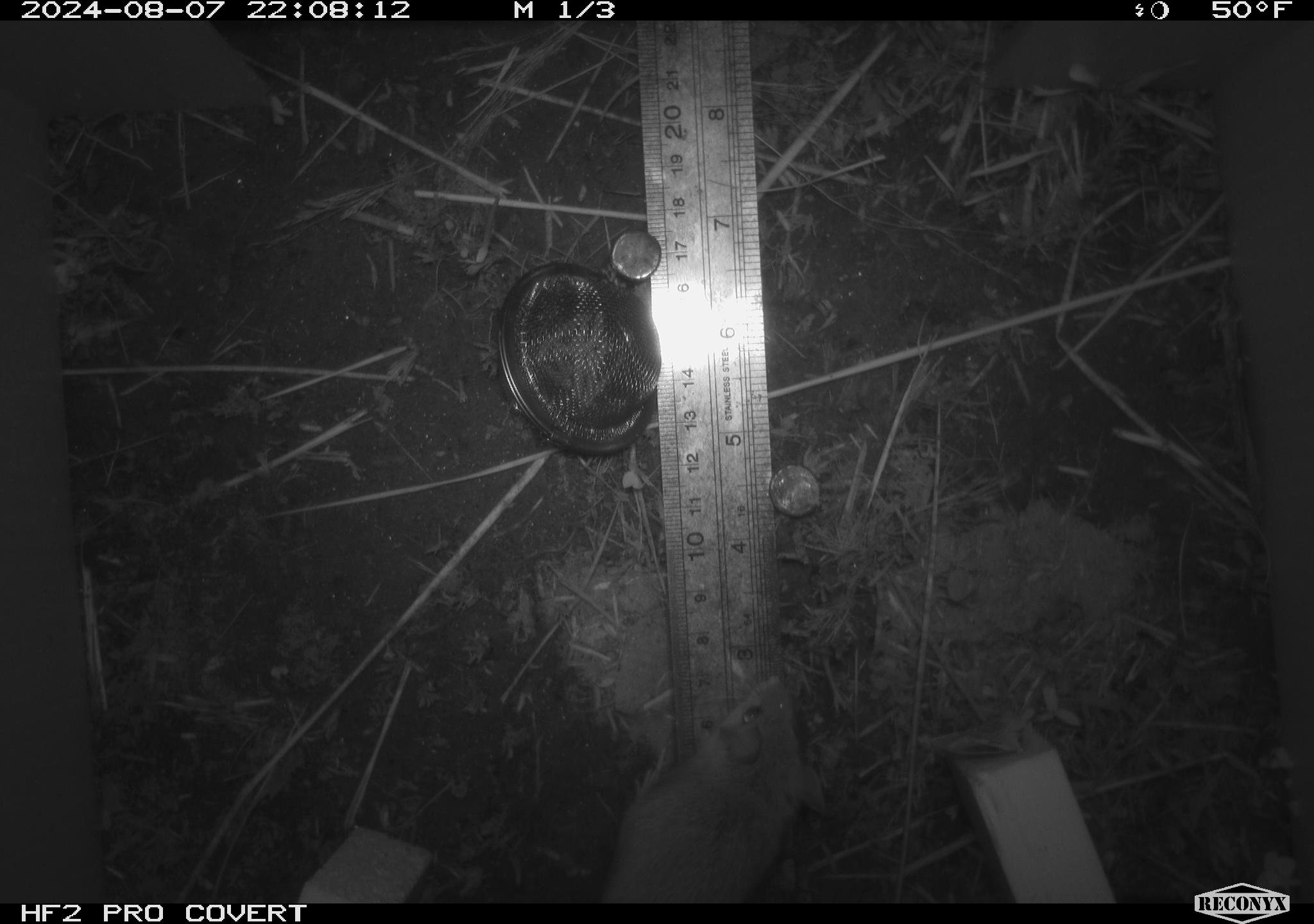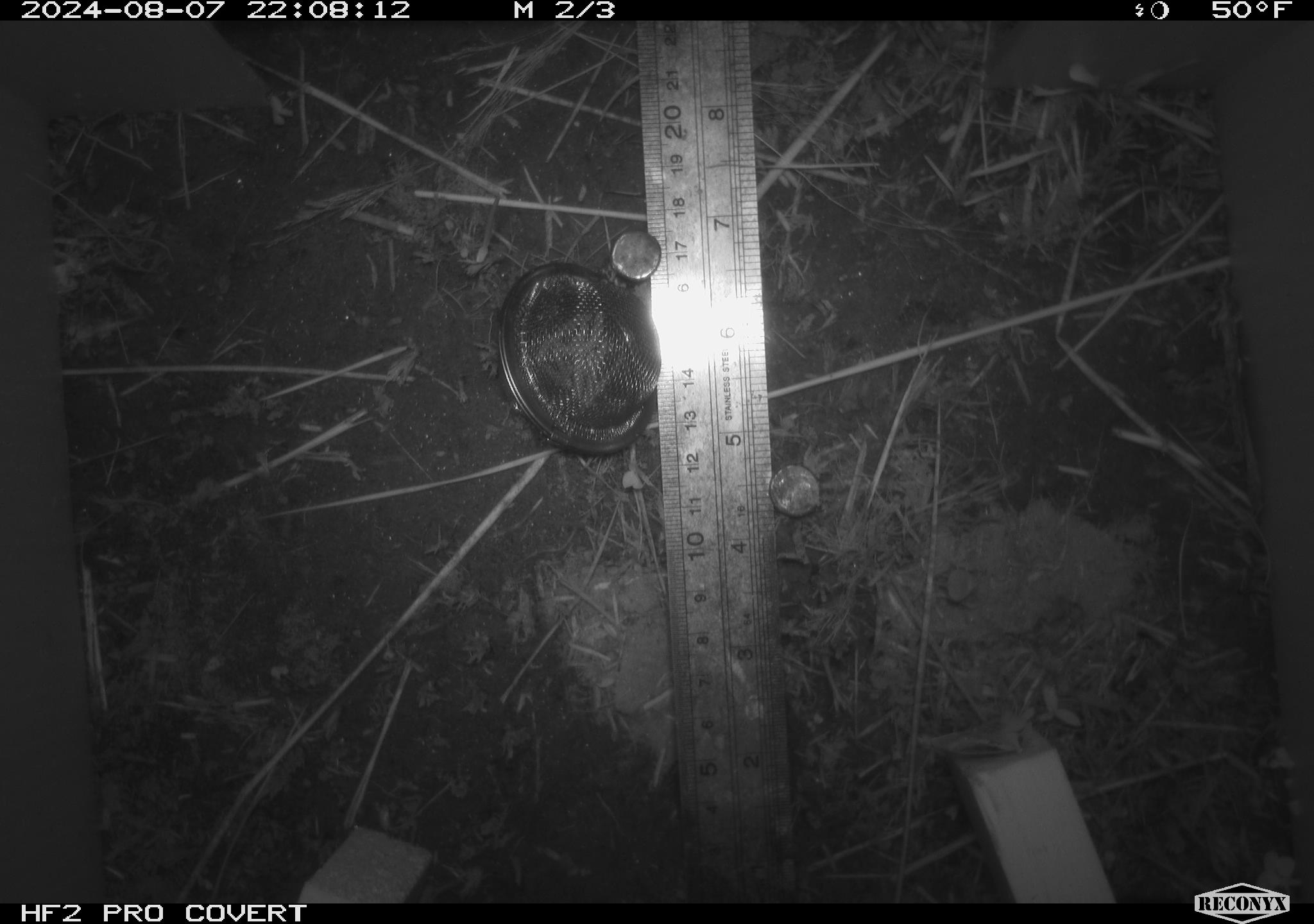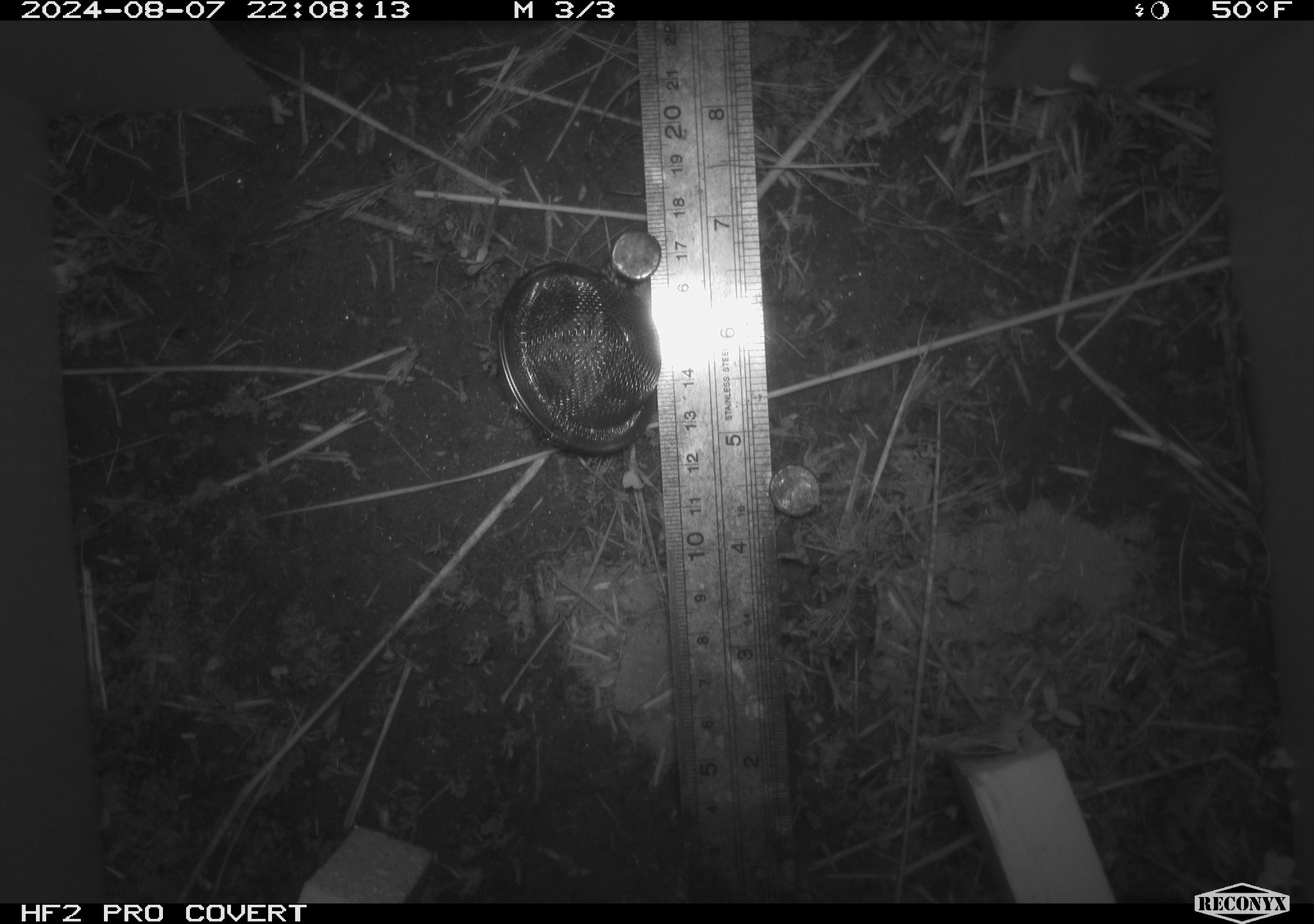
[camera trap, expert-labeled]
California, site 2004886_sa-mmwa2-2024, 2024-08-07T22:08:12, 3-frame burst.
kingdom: Animalia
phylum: Chordata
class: Mammalia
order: Rodentia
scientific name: Rodentia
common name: mouse species